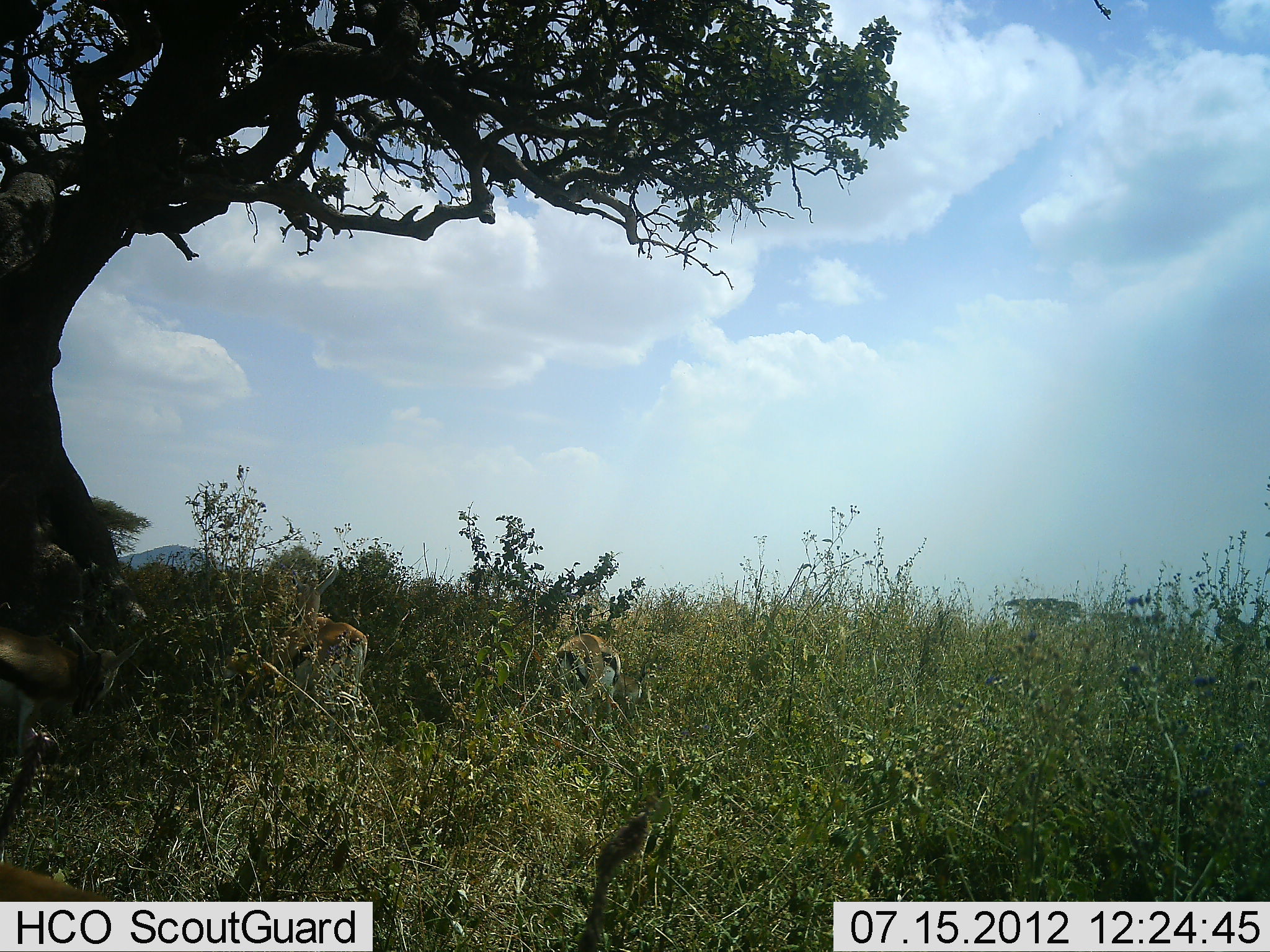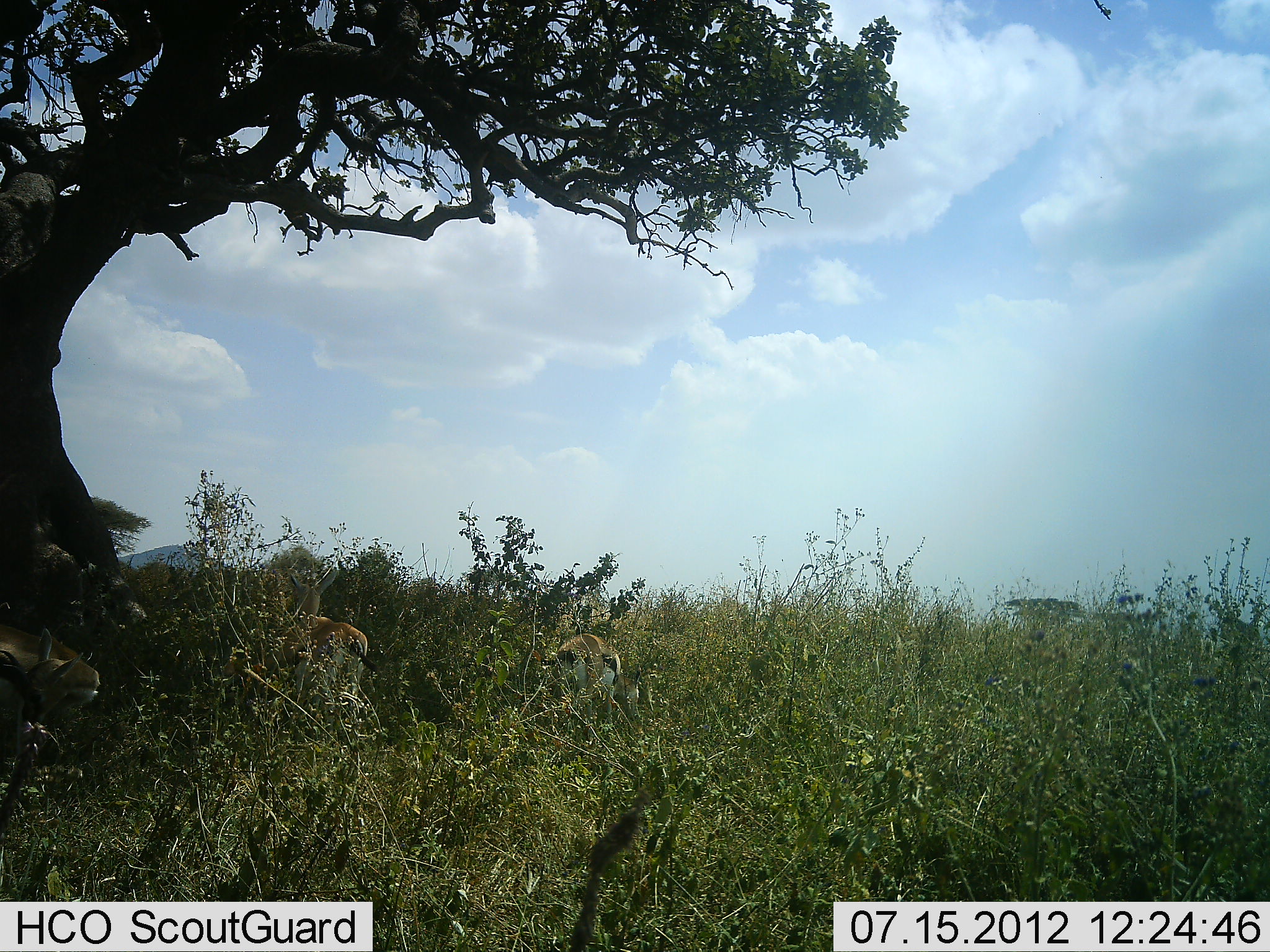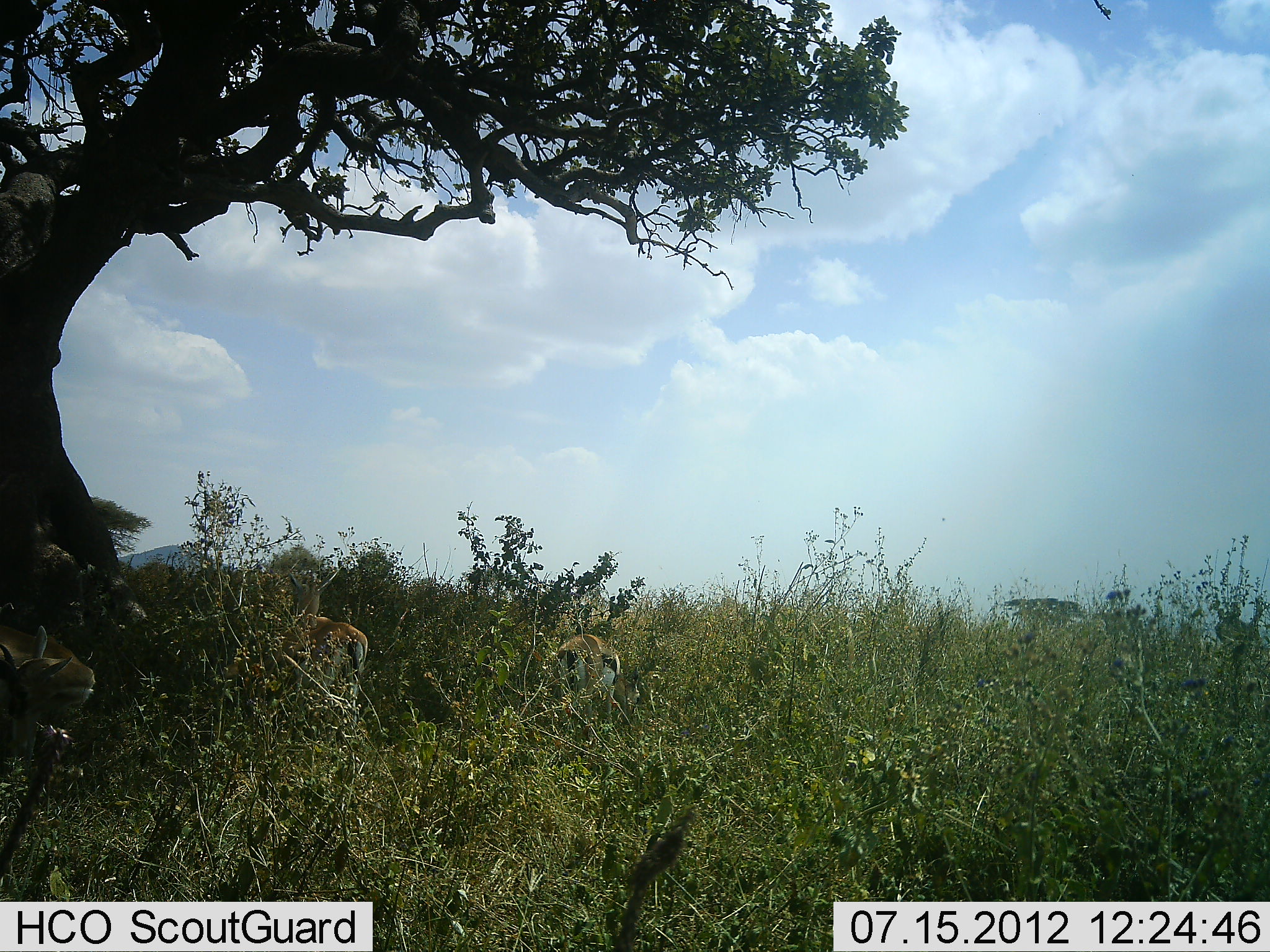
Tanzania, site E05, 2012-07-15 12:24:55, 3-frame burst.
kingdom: Animalia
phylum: Chordata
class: Mammalia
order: Artiodactyla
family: Bovidae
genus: Eudorcas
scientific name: Eudorcas thomsonii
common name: thomson's gazelle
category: gazellethomsons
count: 3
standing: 70%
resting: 0%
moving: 0%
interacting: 0%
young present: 0%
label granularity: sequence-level